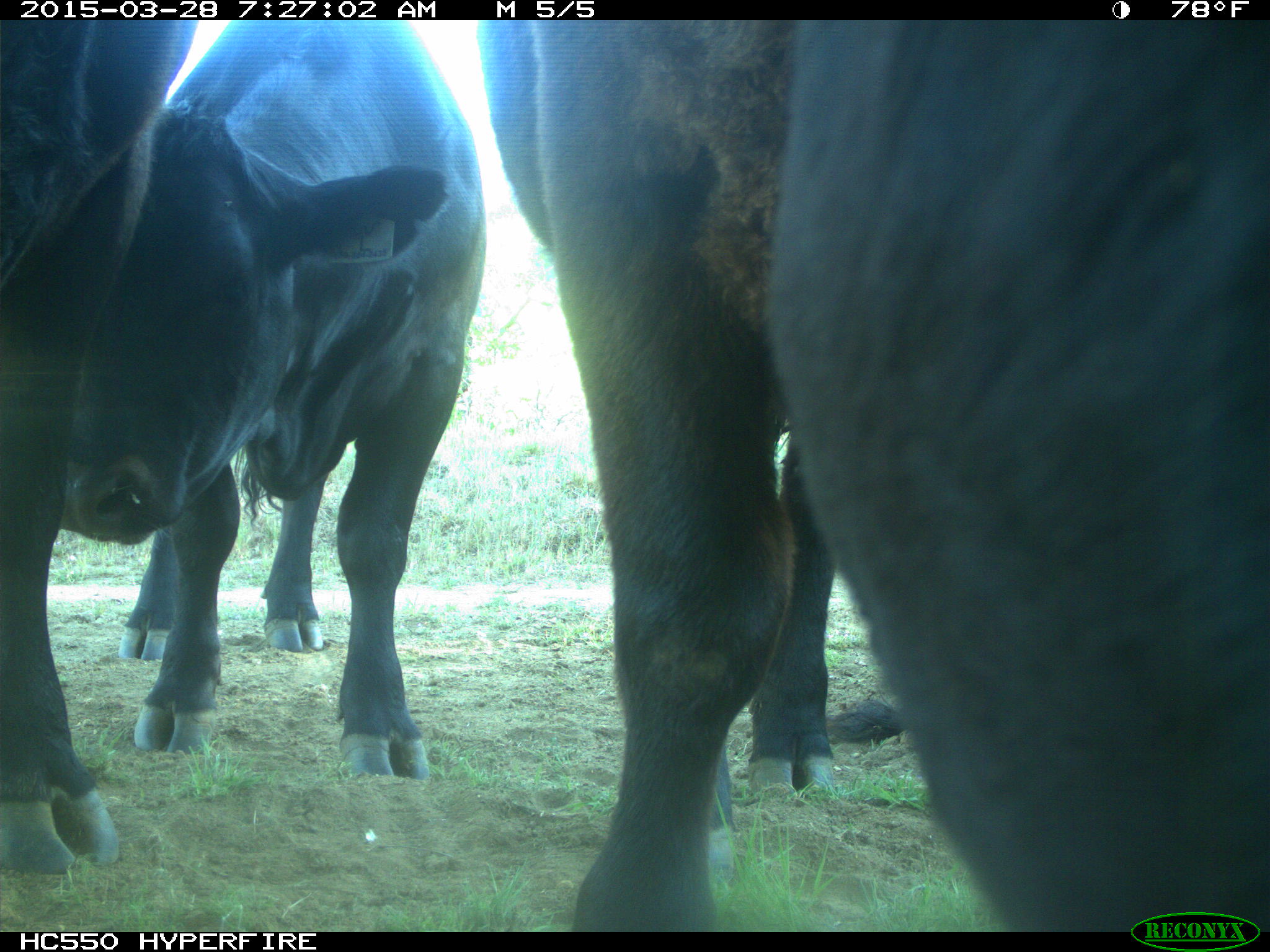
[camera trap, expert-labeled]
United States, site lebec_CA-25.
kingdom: Animalia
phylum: Chordata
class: Mammalia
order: Artiodactyla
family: Bovidae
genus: Bos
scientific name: Bos taurus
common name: domestic cow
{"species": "Bos taurus (domestic cow)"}